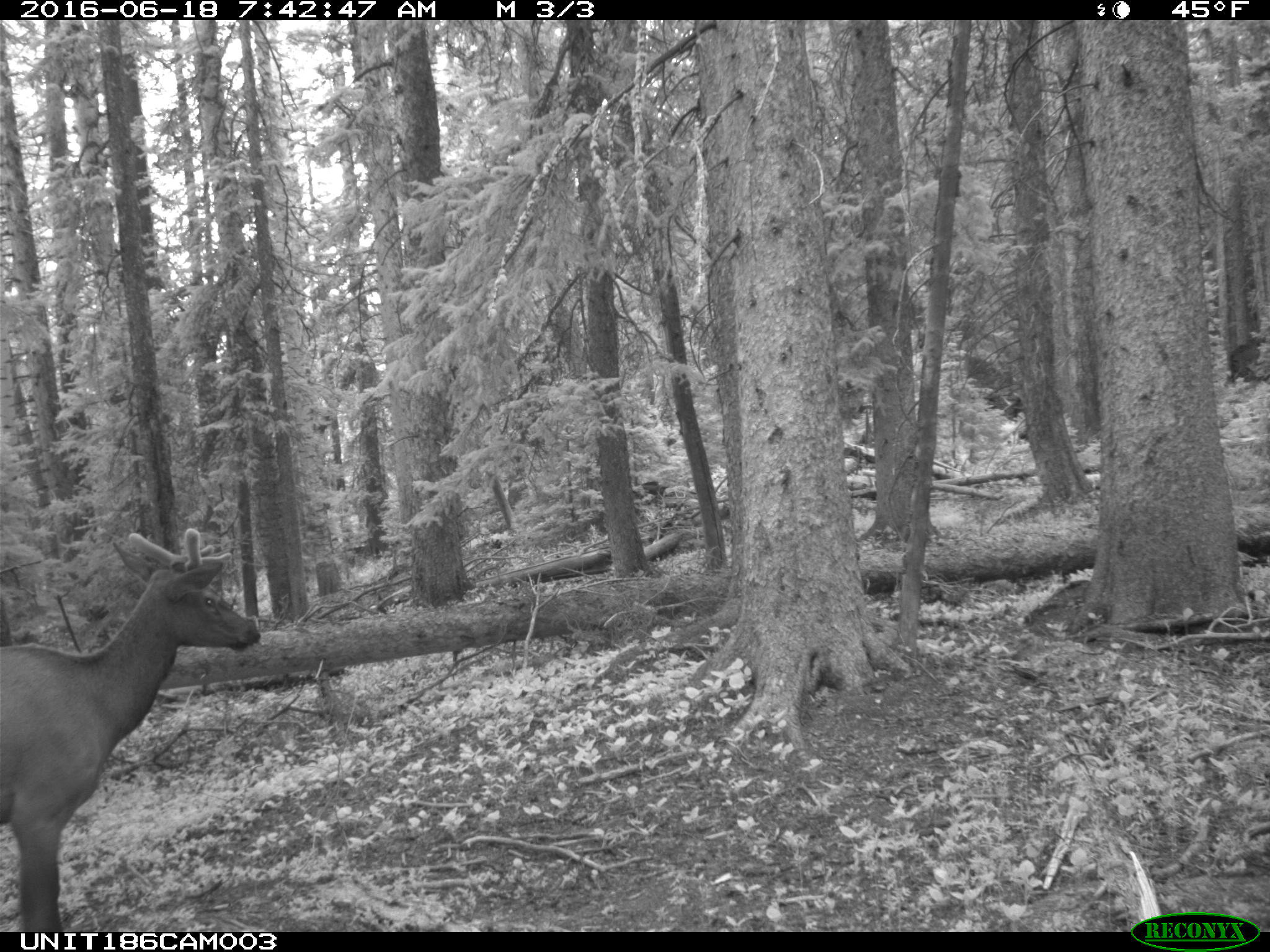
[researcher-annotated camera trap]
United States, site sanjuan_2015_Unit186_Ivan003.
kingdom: Animalia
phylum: Chordata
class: Mammalia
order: Artiodactyla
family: Cervidae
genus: Cervus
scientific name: Cervus elaphus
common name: red deer